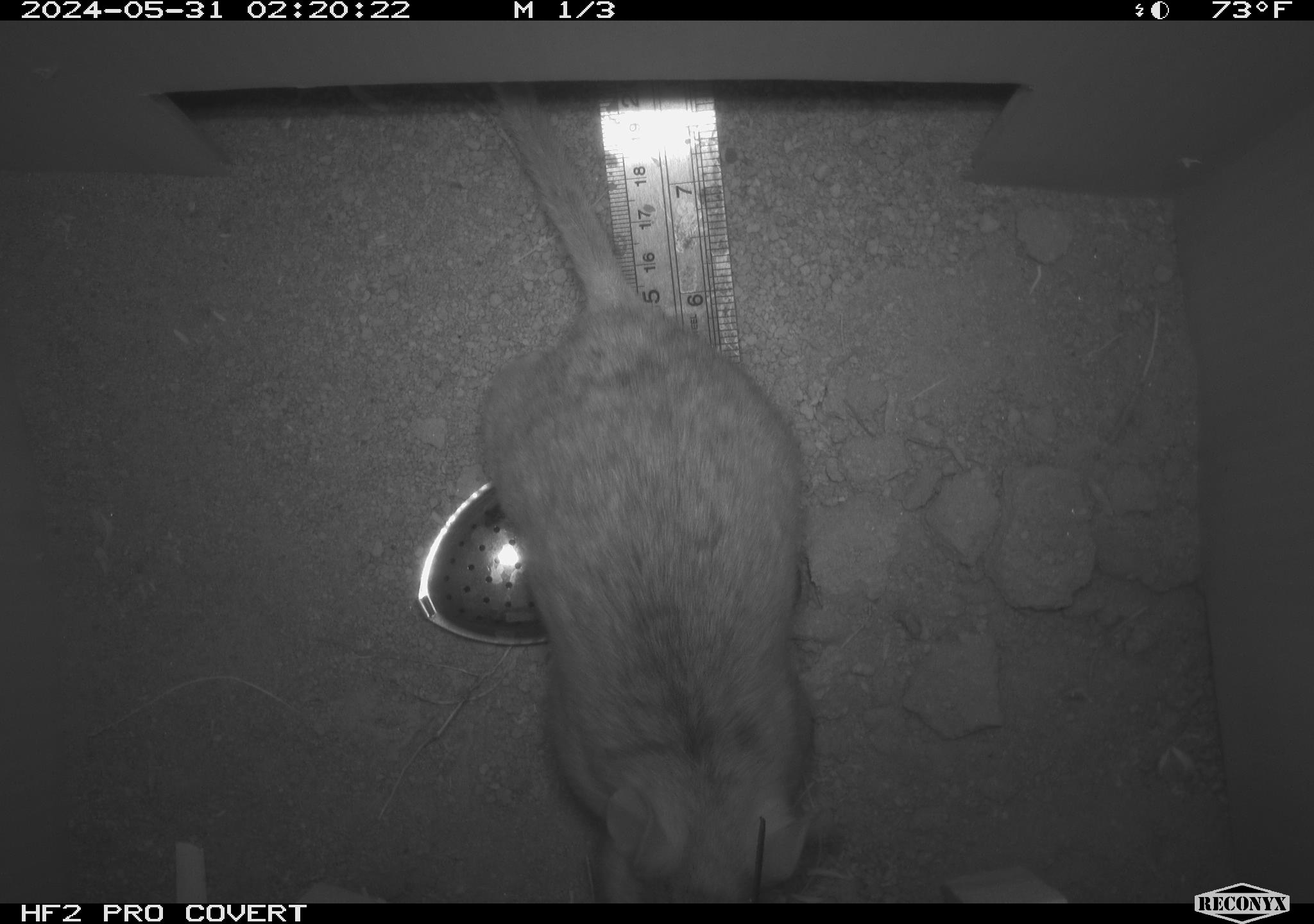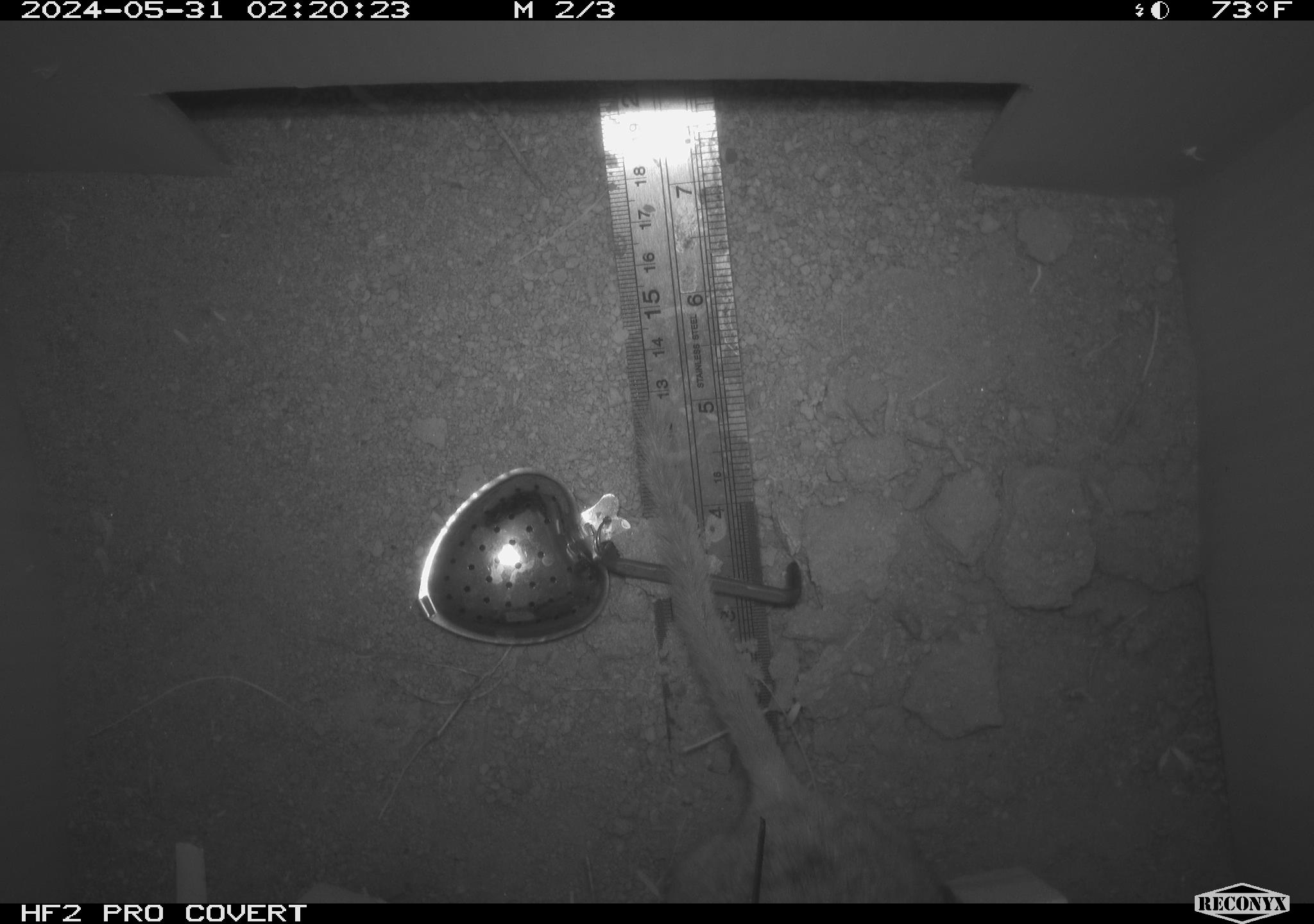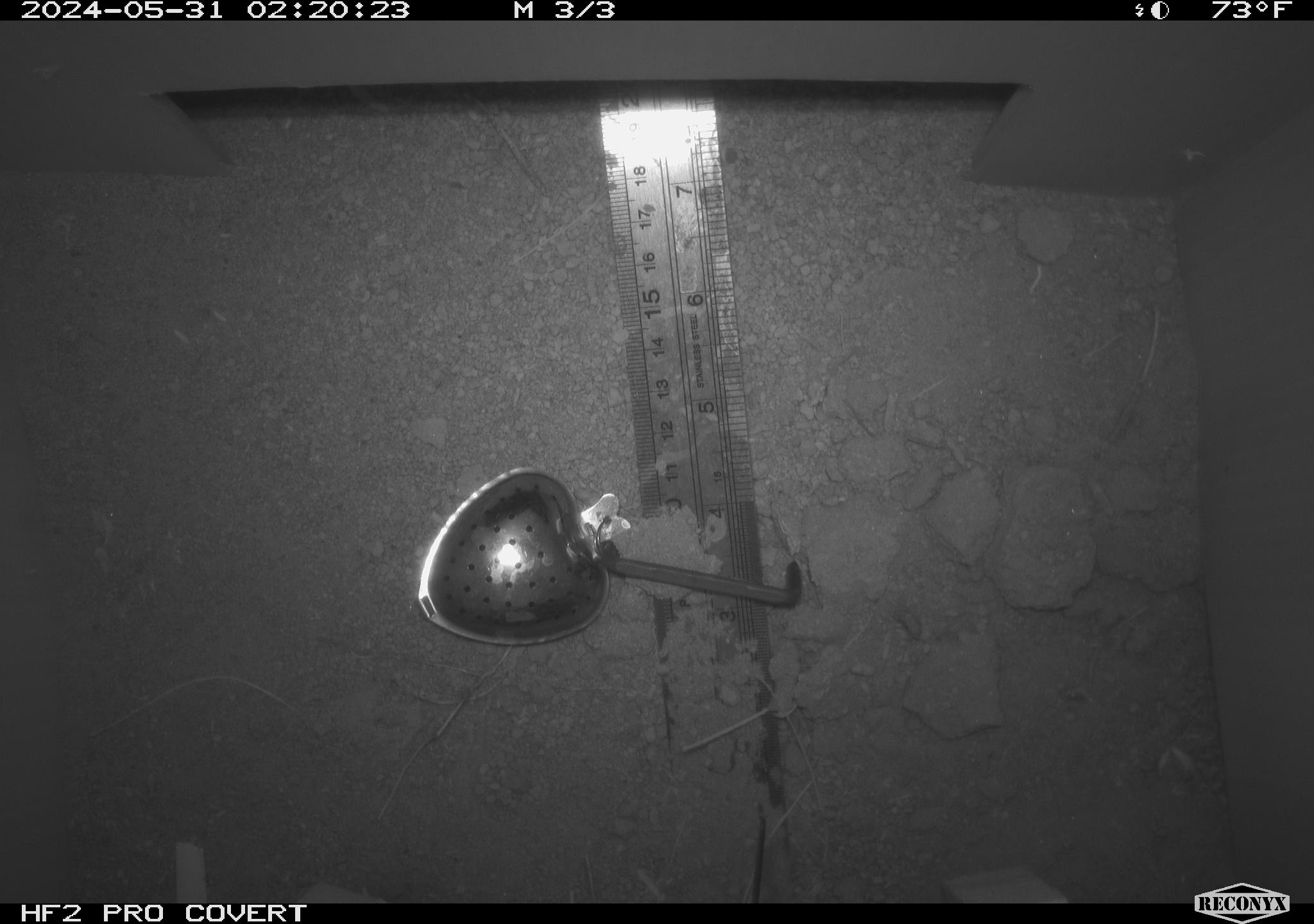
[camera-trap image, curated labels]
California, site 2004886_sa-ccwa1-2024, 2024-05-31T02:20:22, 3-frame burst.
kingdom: Animalia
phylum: Chordata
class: Mammalia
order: Rodentia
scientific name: Rodentia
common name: woodrat or rat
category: woodrat or rat species